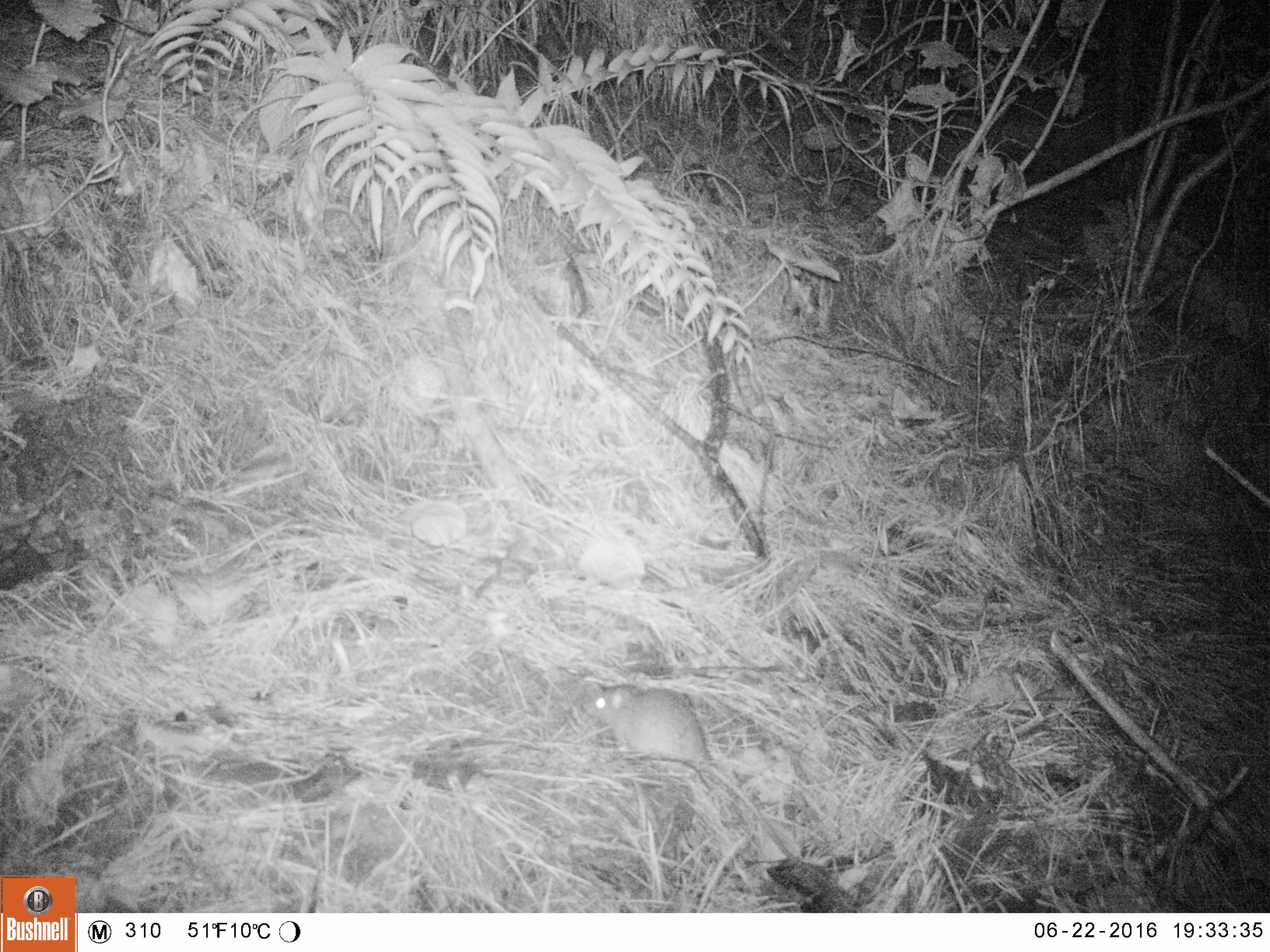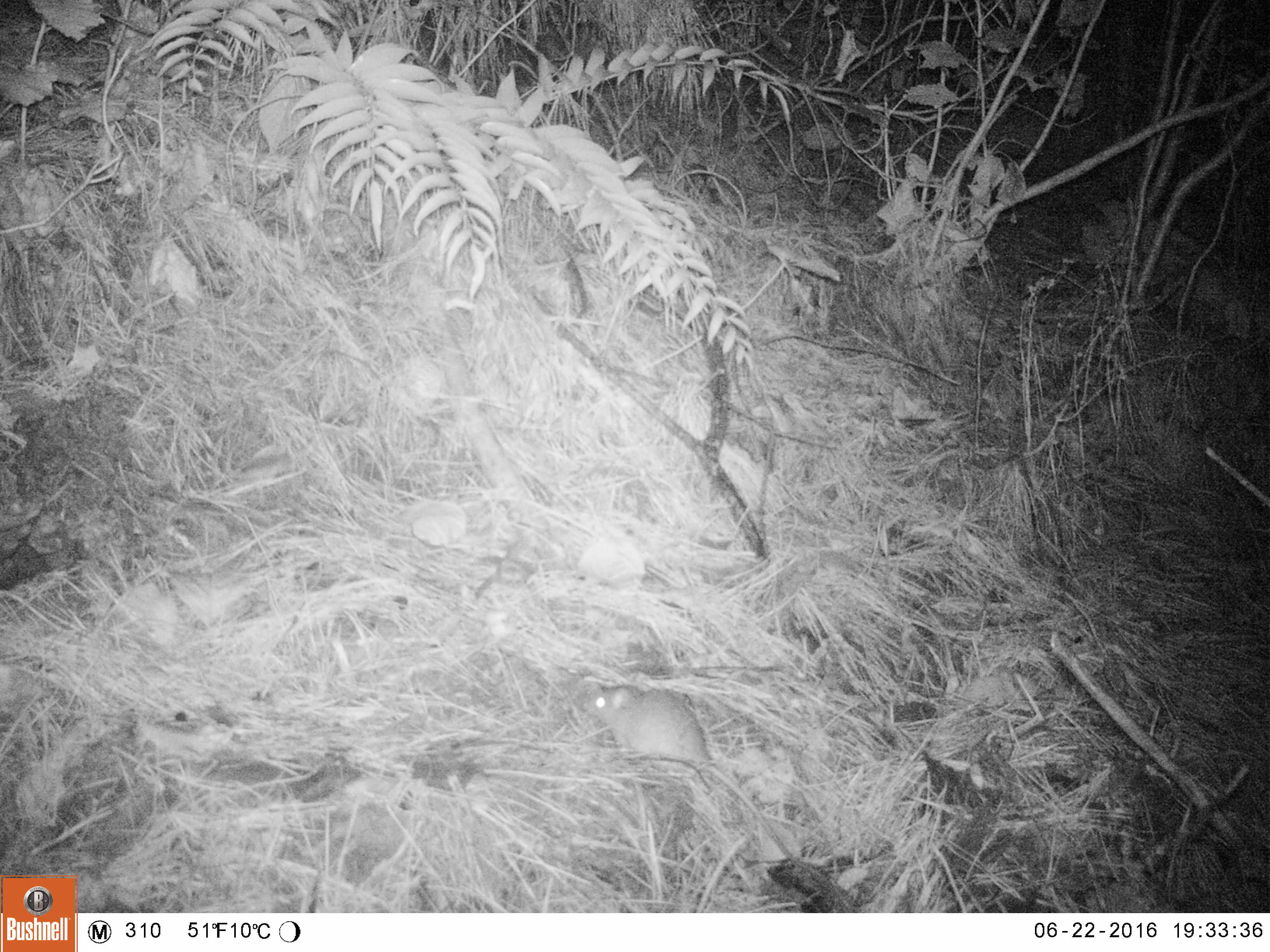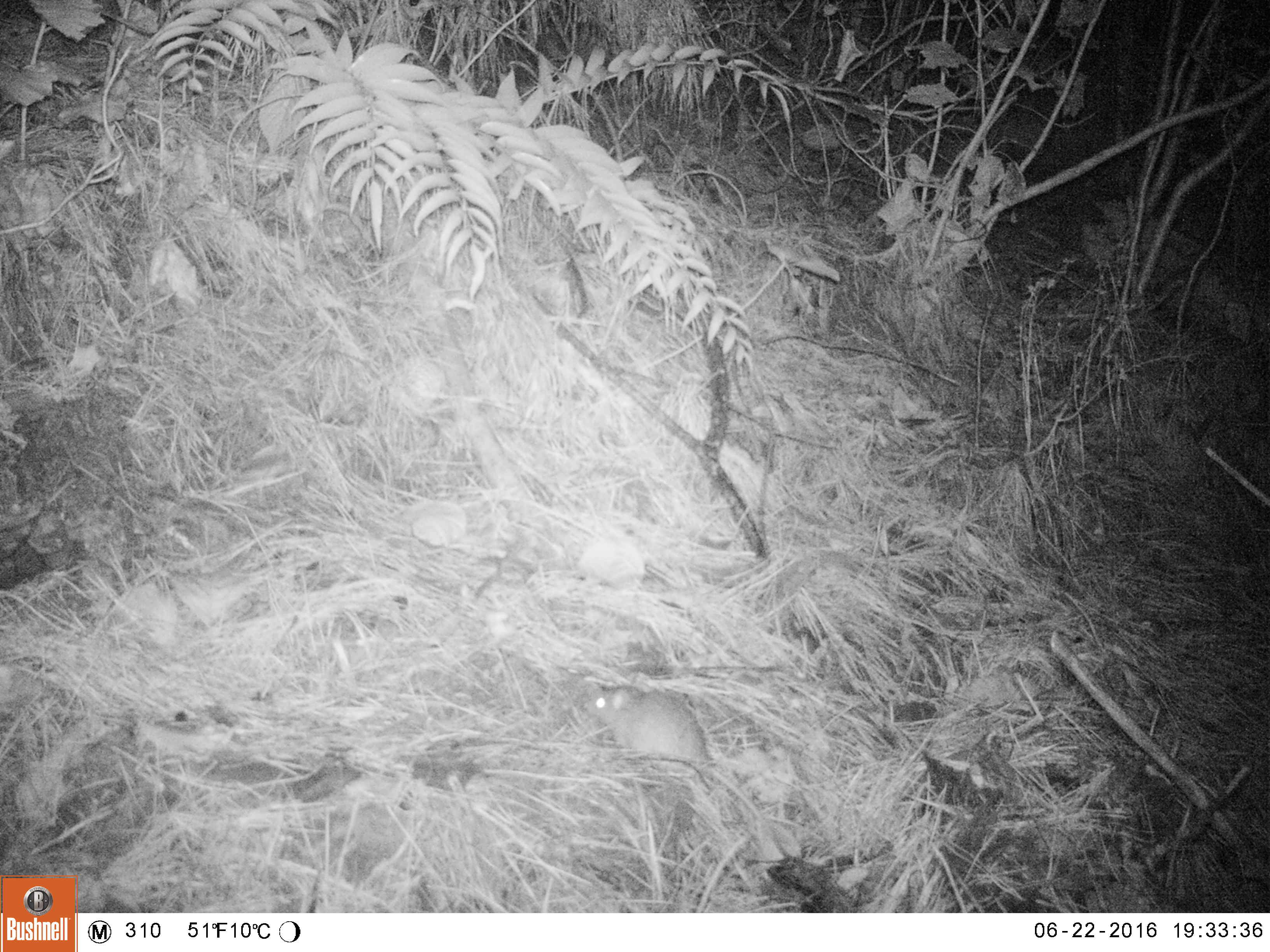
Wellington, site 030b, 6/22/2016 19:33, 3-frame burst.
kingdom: Animalia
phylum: Chordata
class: Mammalia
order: Rodentia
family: Muridae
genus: Rattus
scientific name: Rattus rattus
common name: ship rat